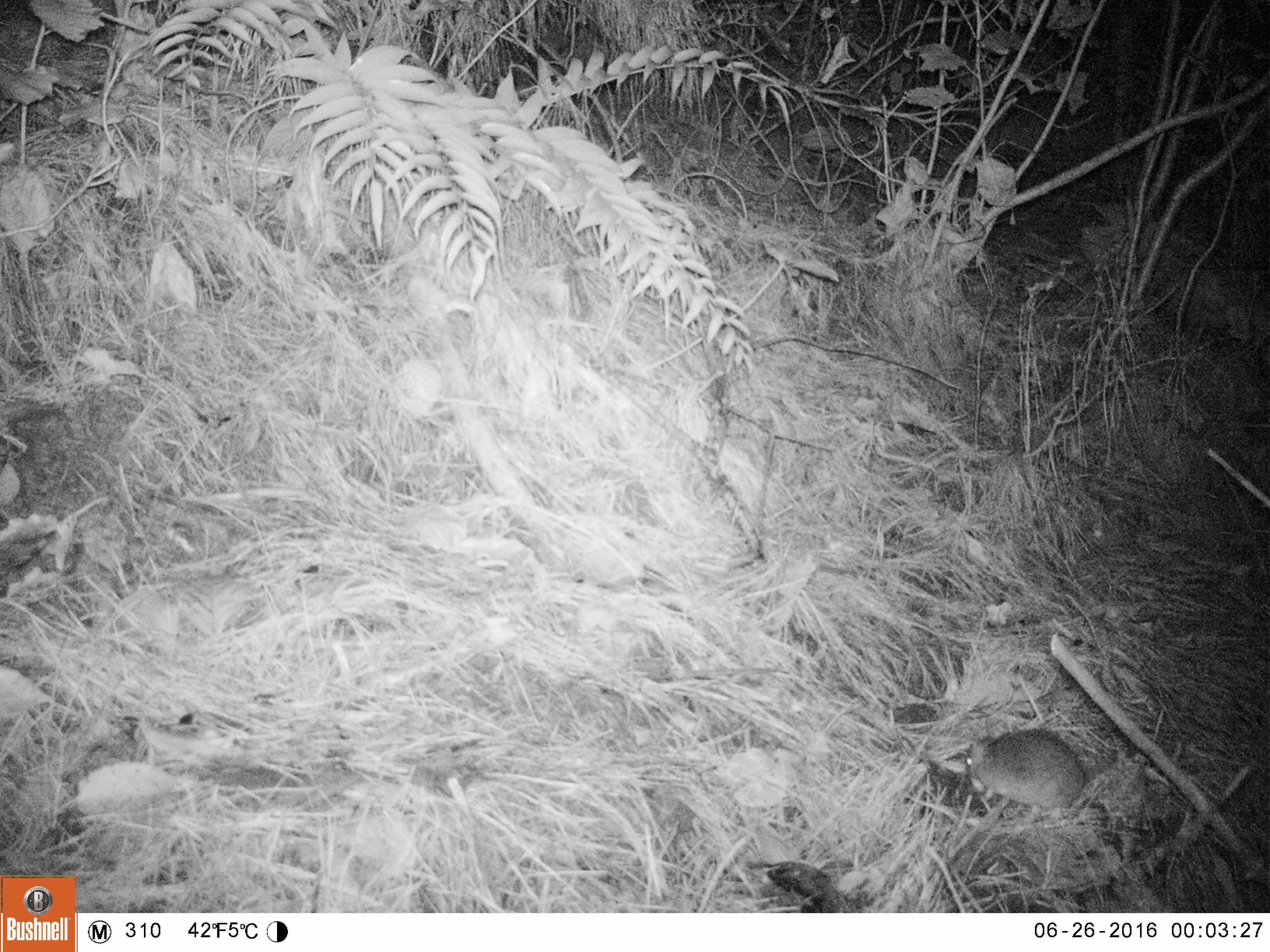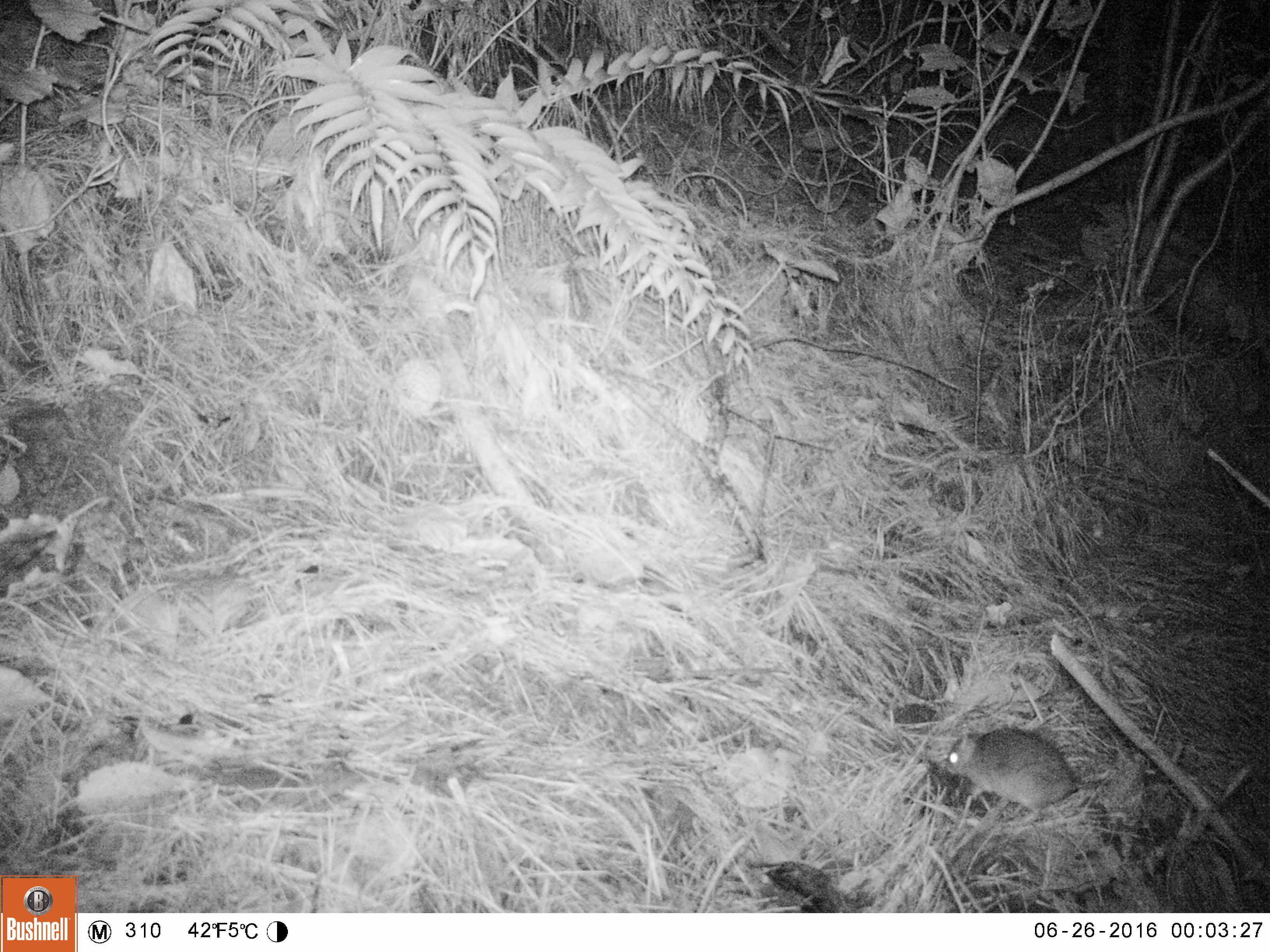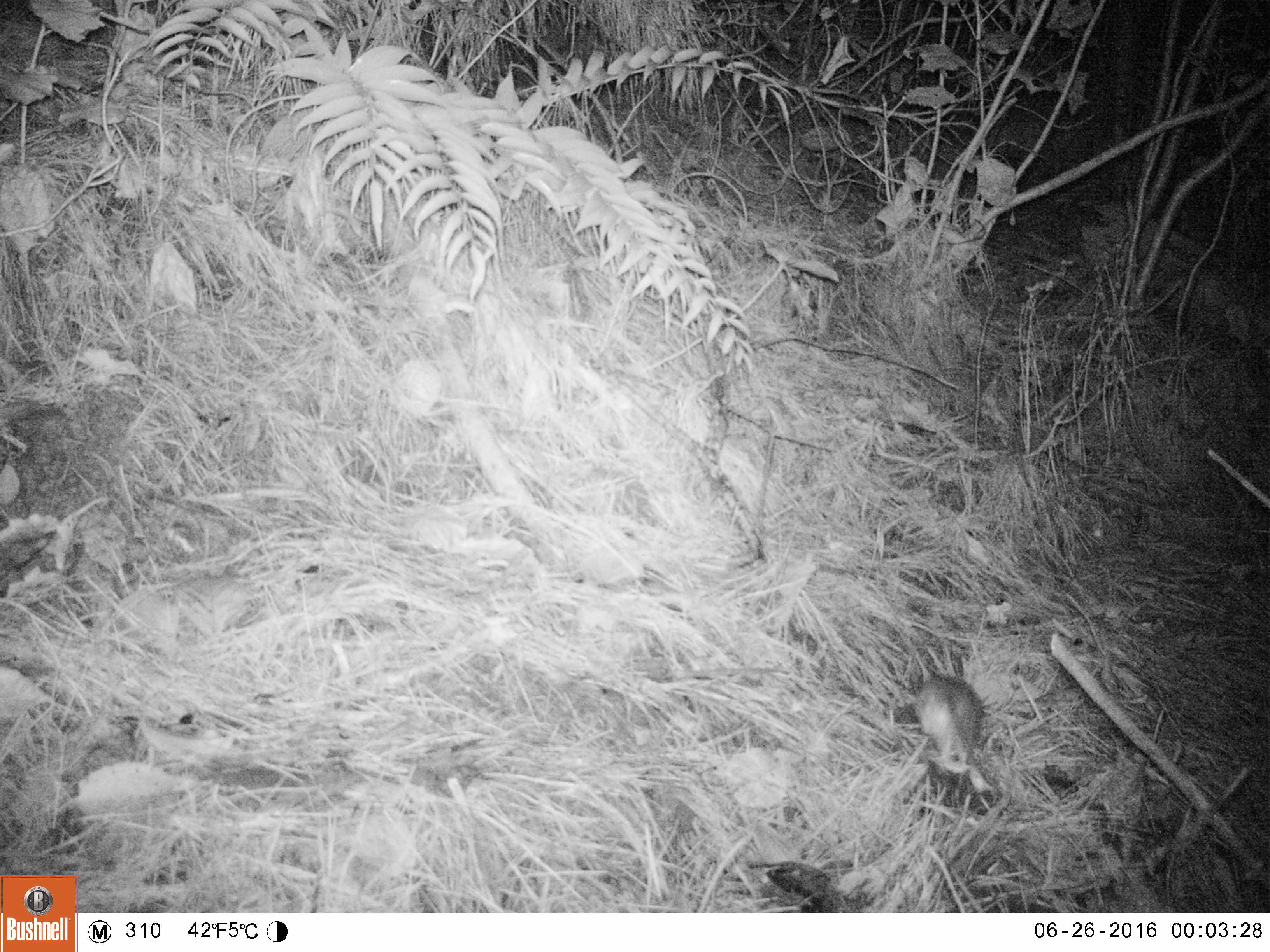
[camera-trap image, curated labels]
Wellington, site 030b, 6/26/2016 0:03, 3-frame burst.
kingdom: Animalia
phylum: Chordata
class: Mammalia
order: Rodentia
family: Muridae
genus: Rattus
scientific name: Rattus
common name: rat